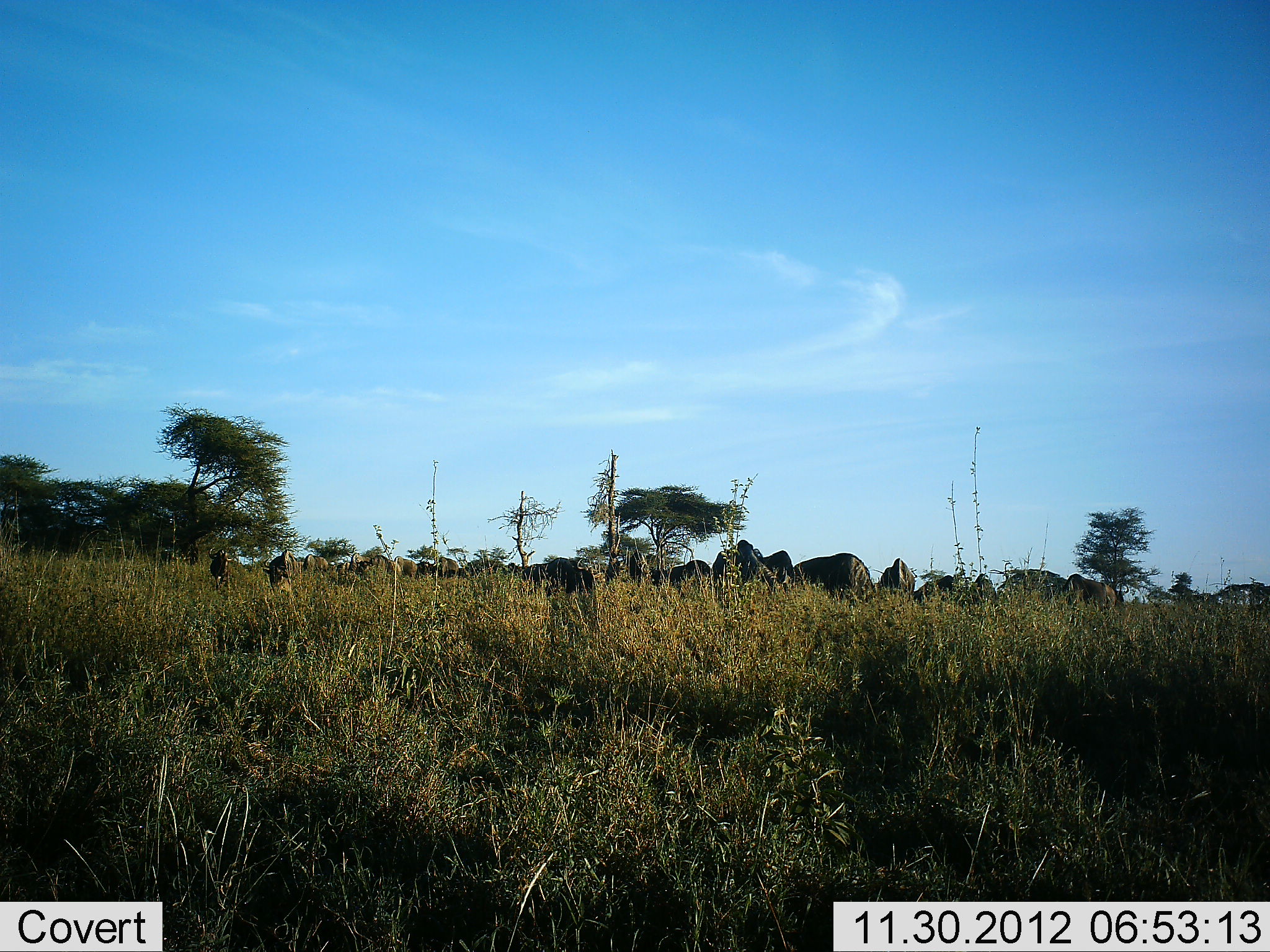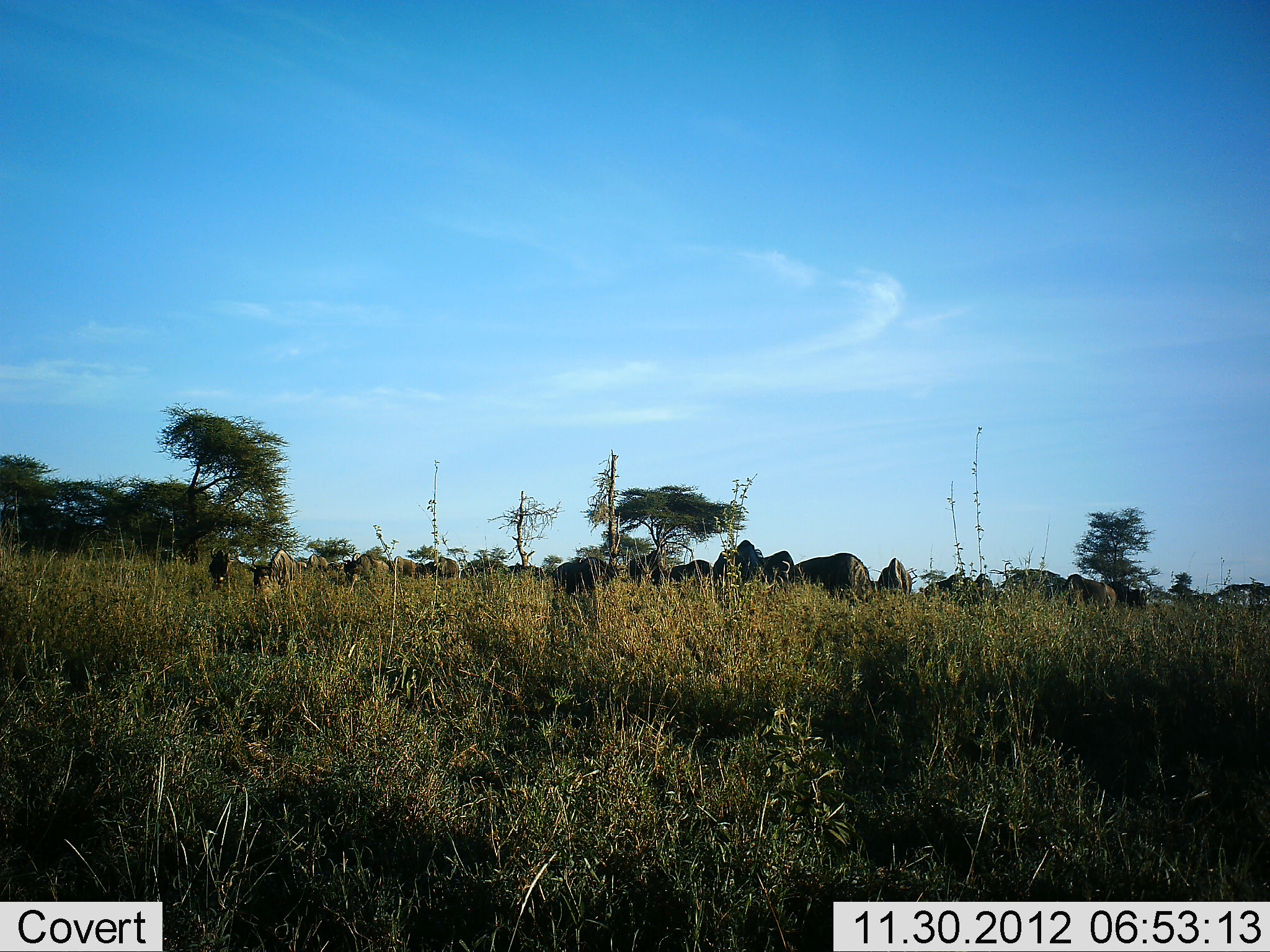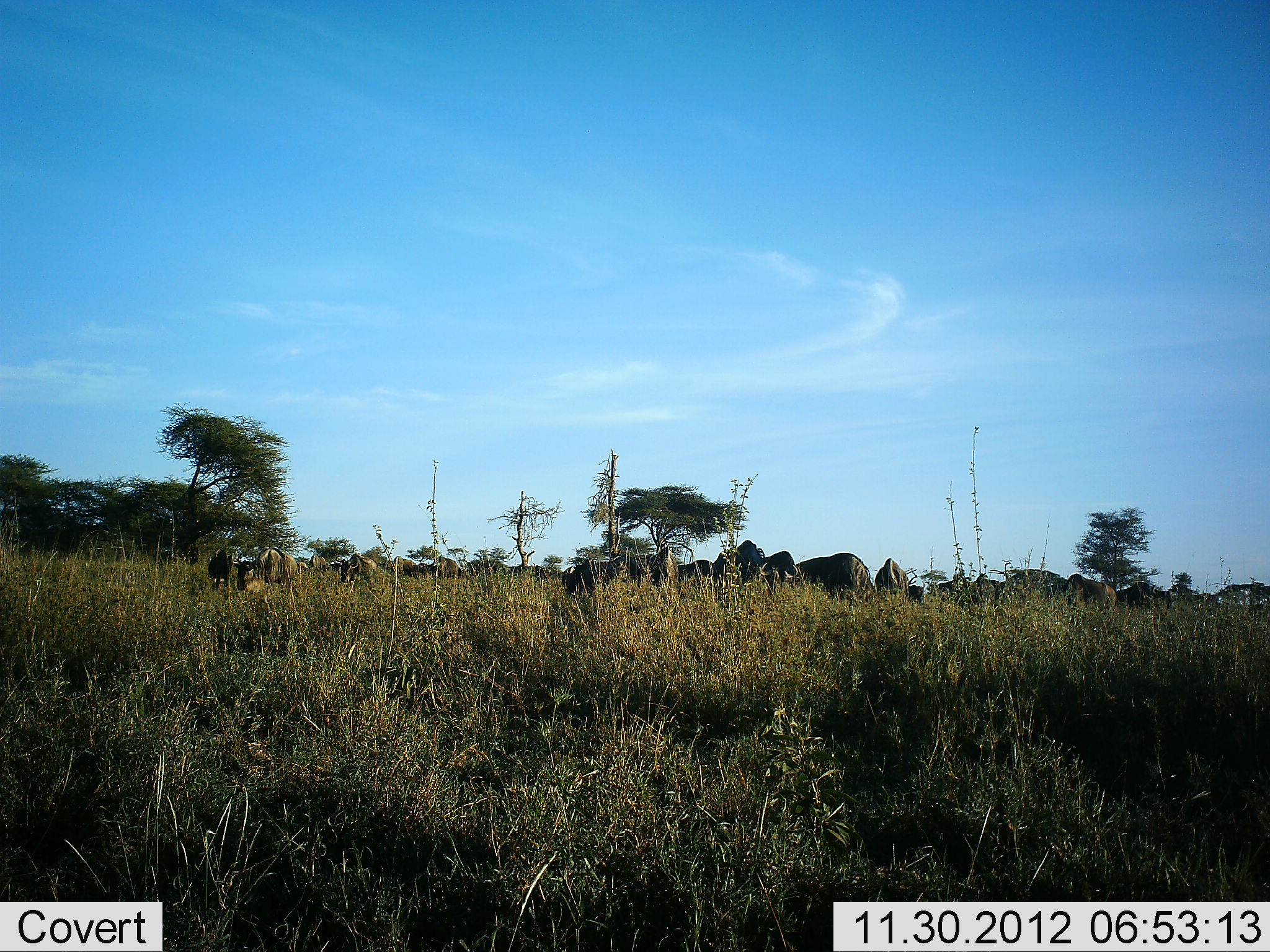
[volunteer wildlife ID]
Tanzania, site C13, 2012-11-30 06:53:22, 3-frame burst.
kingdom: Animalia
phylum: Chordata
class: Mammalia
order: Artiodactyla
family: Bovidae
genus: Connochaetes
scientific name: Connochaetes taurinus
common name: blue wildebeest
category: wildebeest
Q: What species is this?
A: Wildebeest (blue wildebeest) (Connochaetes taurinus).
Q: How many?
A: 11-50.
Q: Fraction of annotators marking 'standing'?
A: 70%.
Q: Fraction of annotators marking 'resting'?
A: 10%.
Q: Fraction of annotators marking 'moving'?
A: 20%.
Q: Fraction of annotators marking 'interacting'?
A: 0%.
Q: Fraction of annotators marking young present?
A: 0%.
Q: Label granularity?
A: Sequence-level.